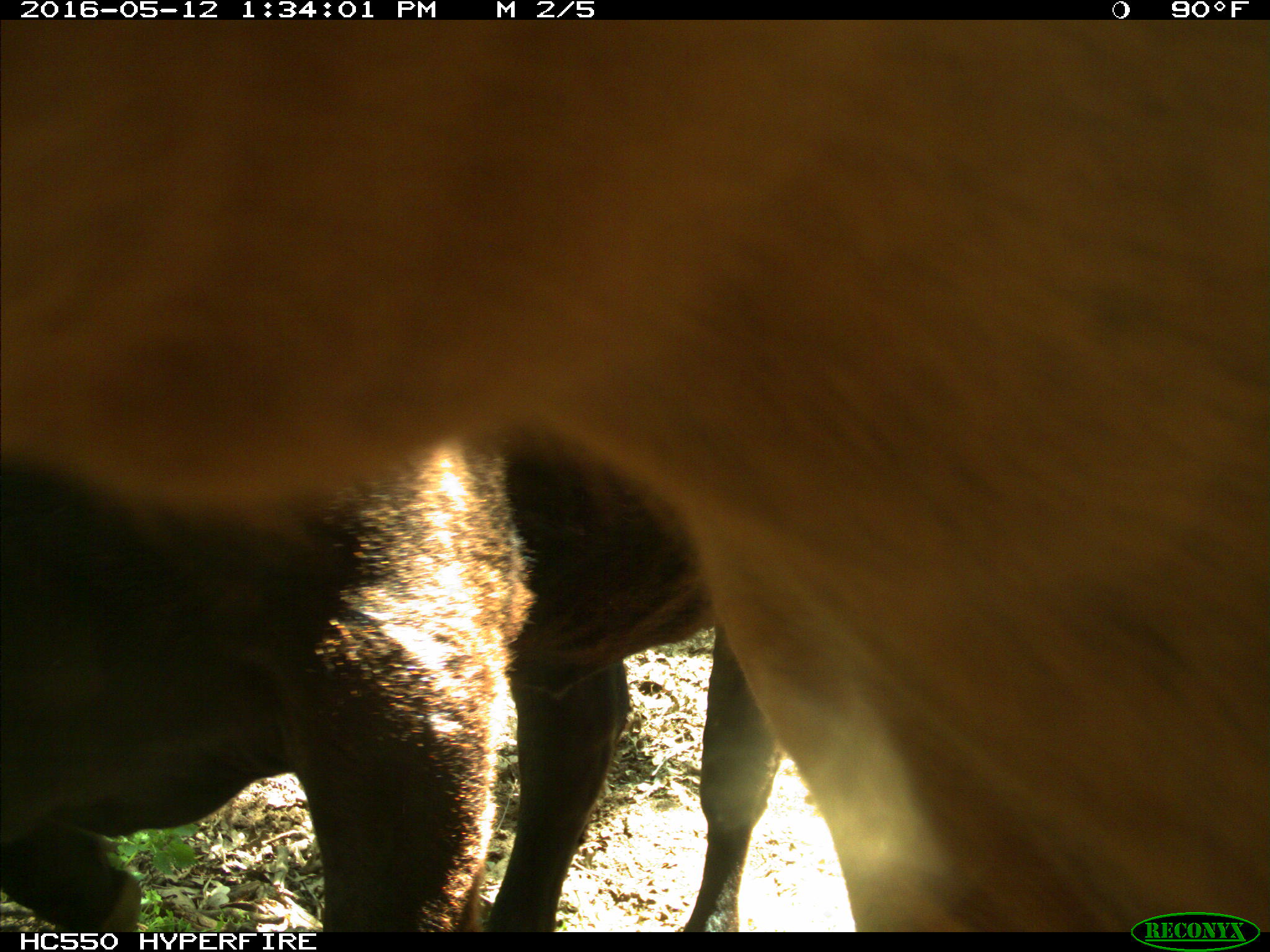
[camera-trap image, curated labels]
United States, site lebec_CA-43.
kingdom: Animalia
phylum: Chordata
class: Mammalia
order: Artiodactyla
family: Bovidae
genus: Bos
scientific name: Bos taurus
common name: domestic cow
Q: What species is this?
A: Bos taurus (domestic cow).